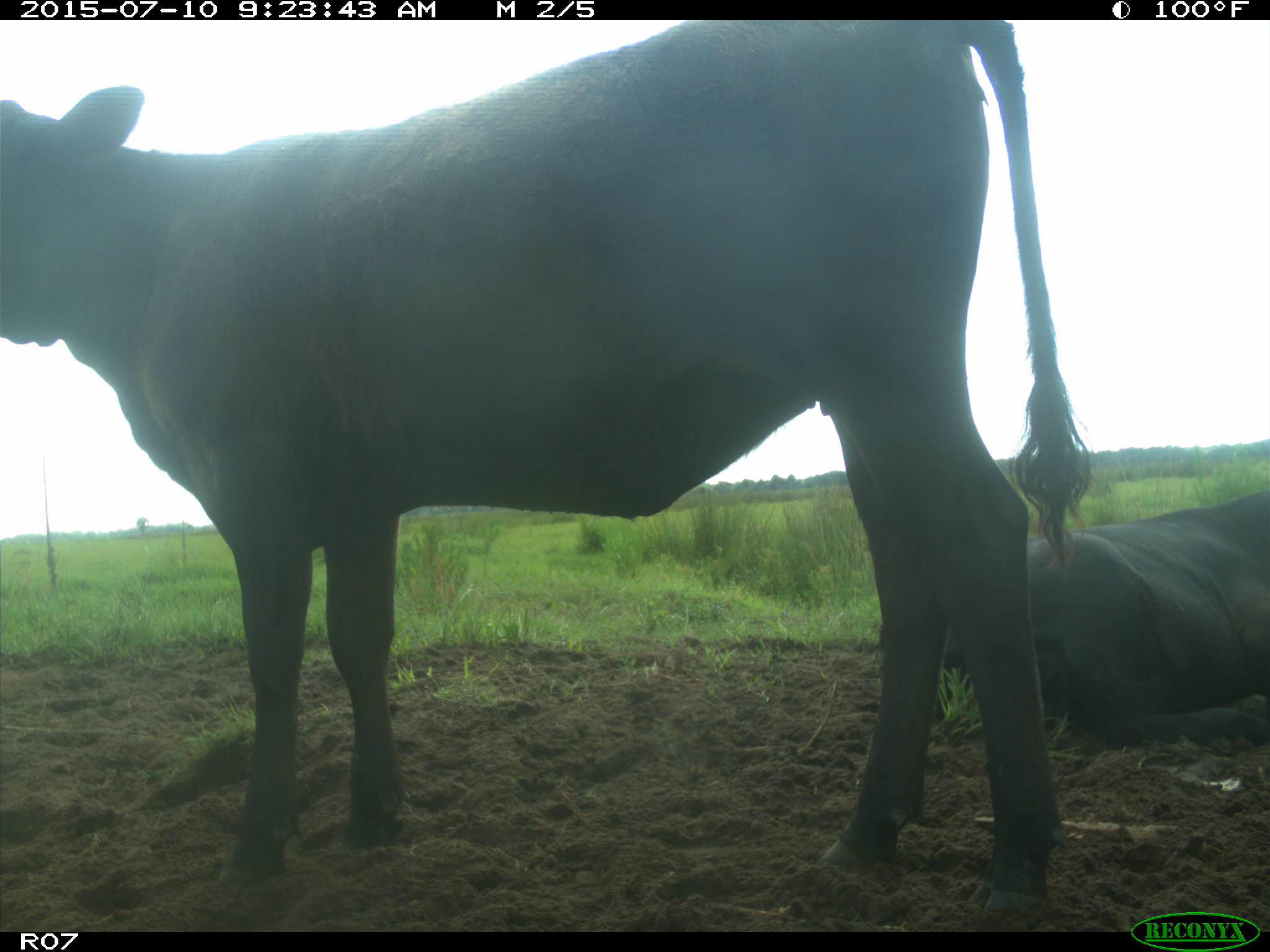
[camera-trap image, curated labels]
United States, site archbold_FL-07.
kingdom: Animalia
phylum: Chordata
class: Mammalia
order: Artiodactyla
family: Bovidae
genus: Bos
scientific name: Bos taurus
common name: domestic cow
Bos taurus (domestic cow).